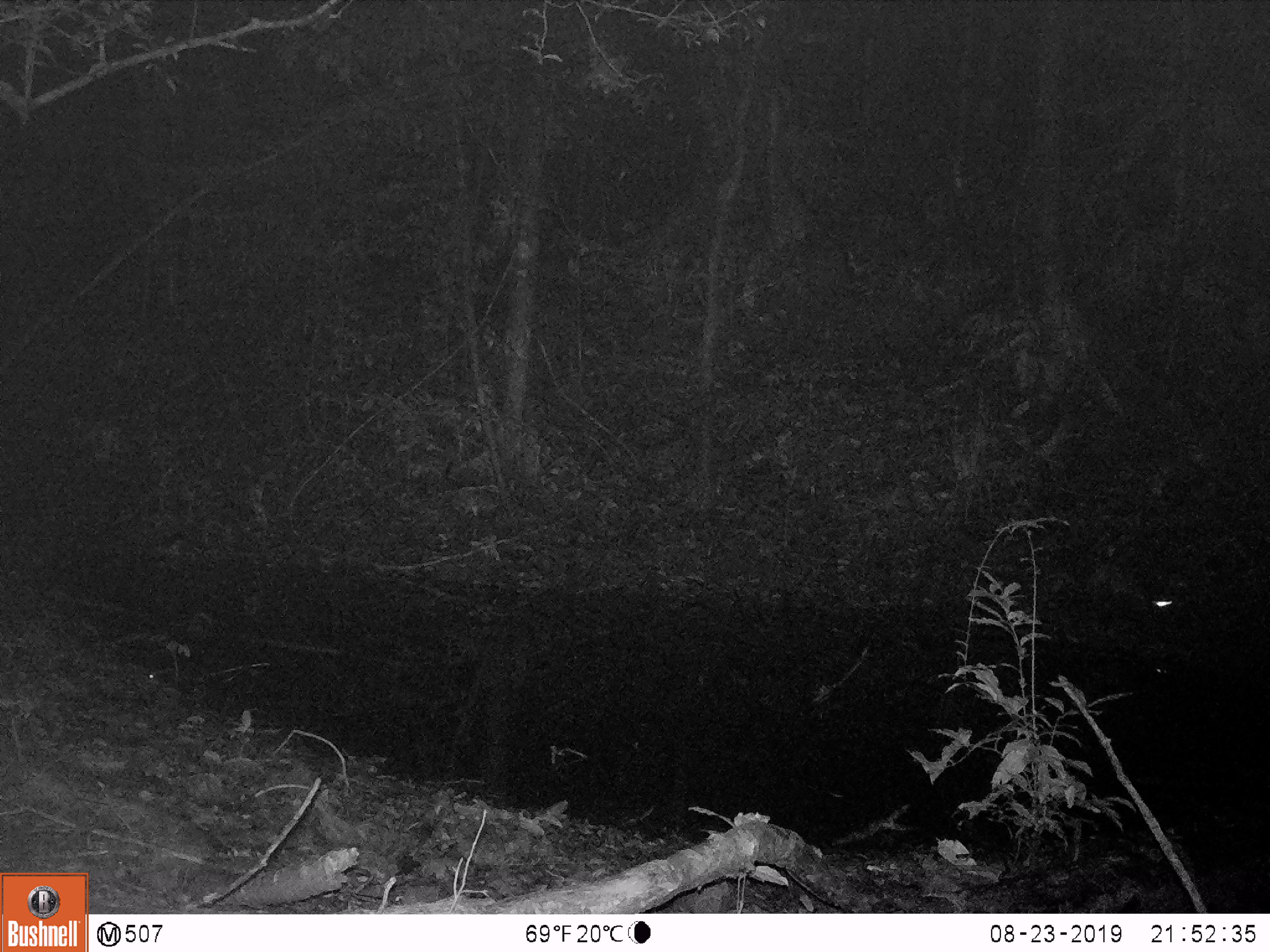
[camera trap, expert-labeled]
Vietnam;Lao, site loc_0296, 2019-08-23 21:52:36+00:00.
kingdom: Animalia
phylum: Chordata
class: Mammalia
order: Carnivora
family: Viverridae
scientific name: Paradoxurinae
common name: palm civet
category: unidentified palm civet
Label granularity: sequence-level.